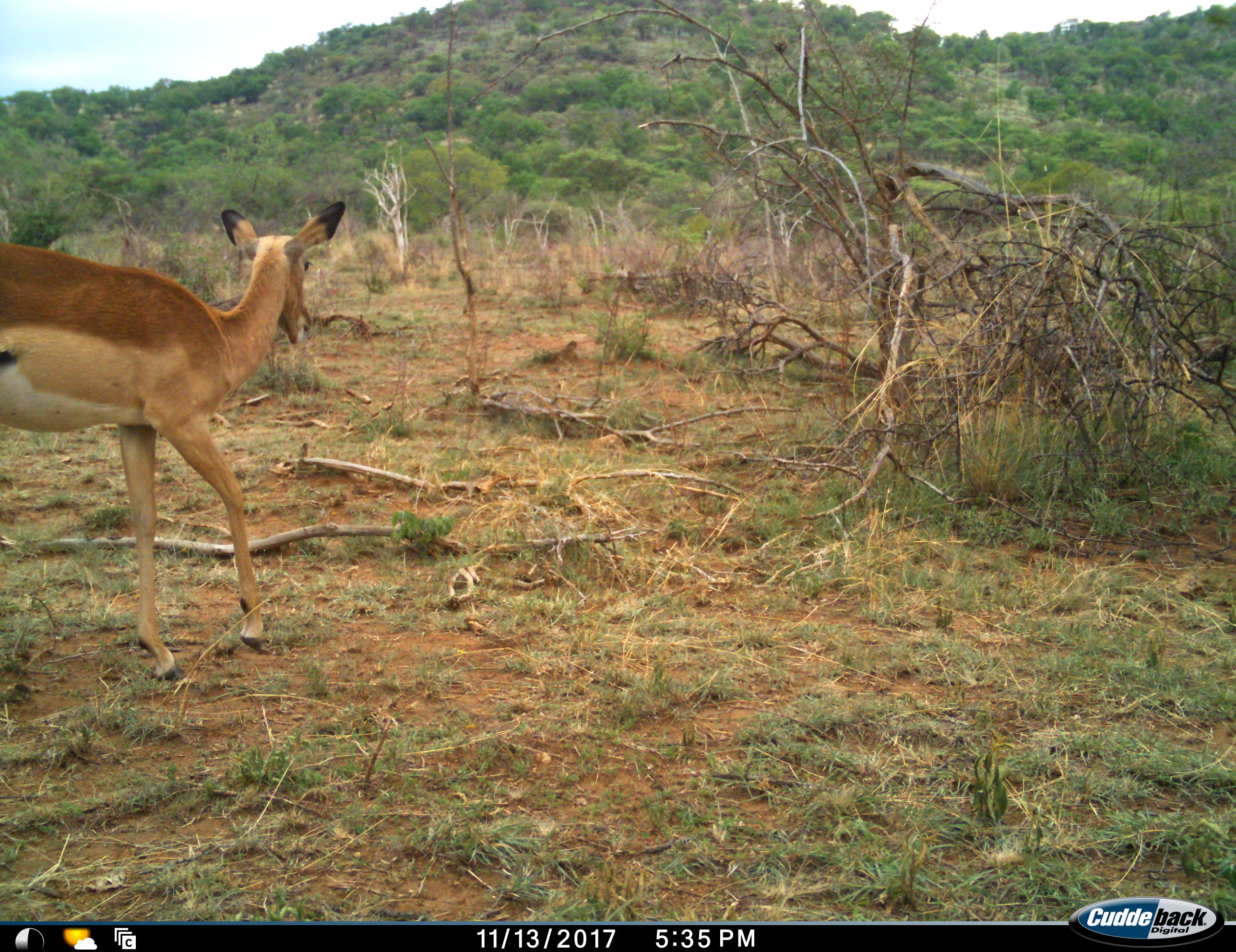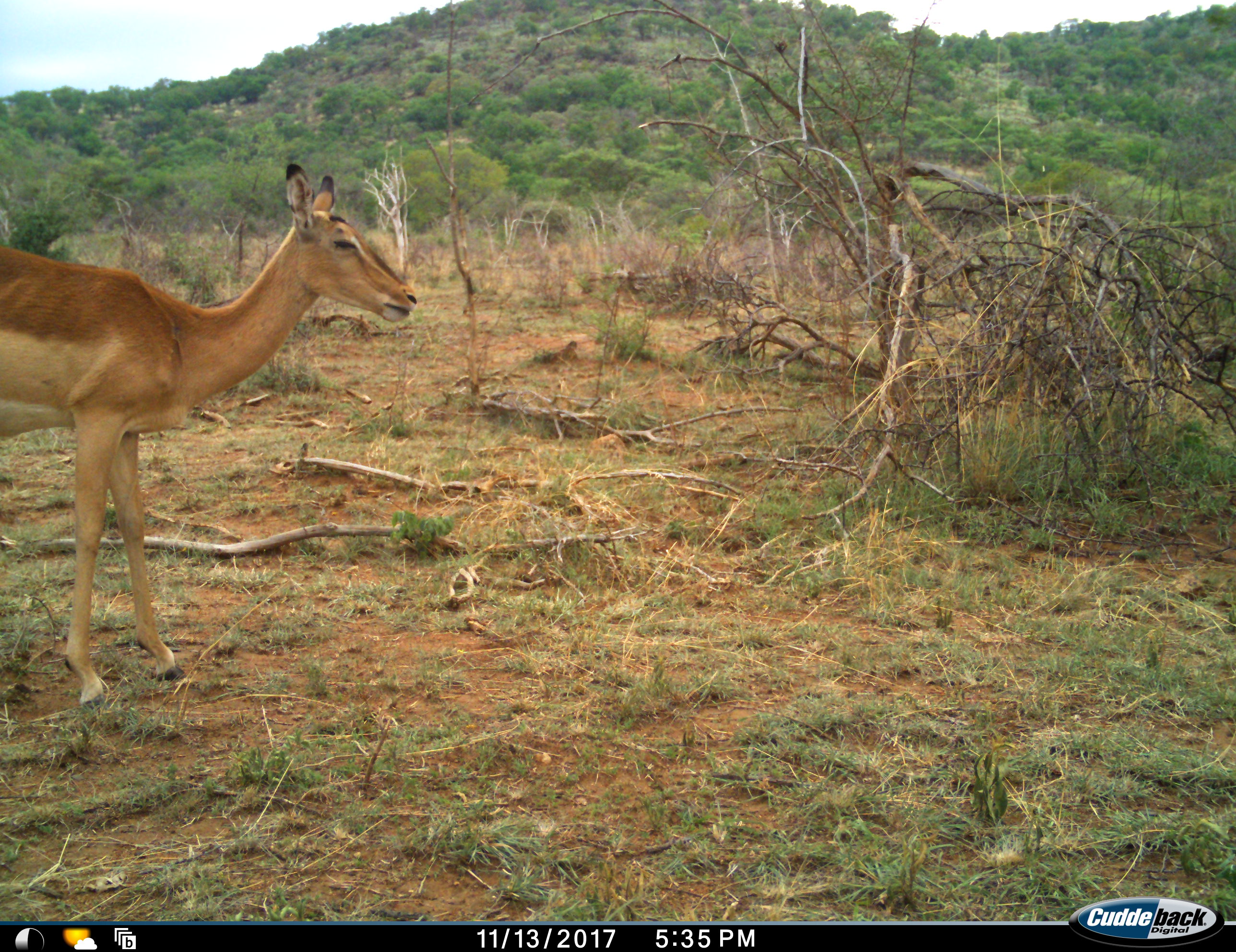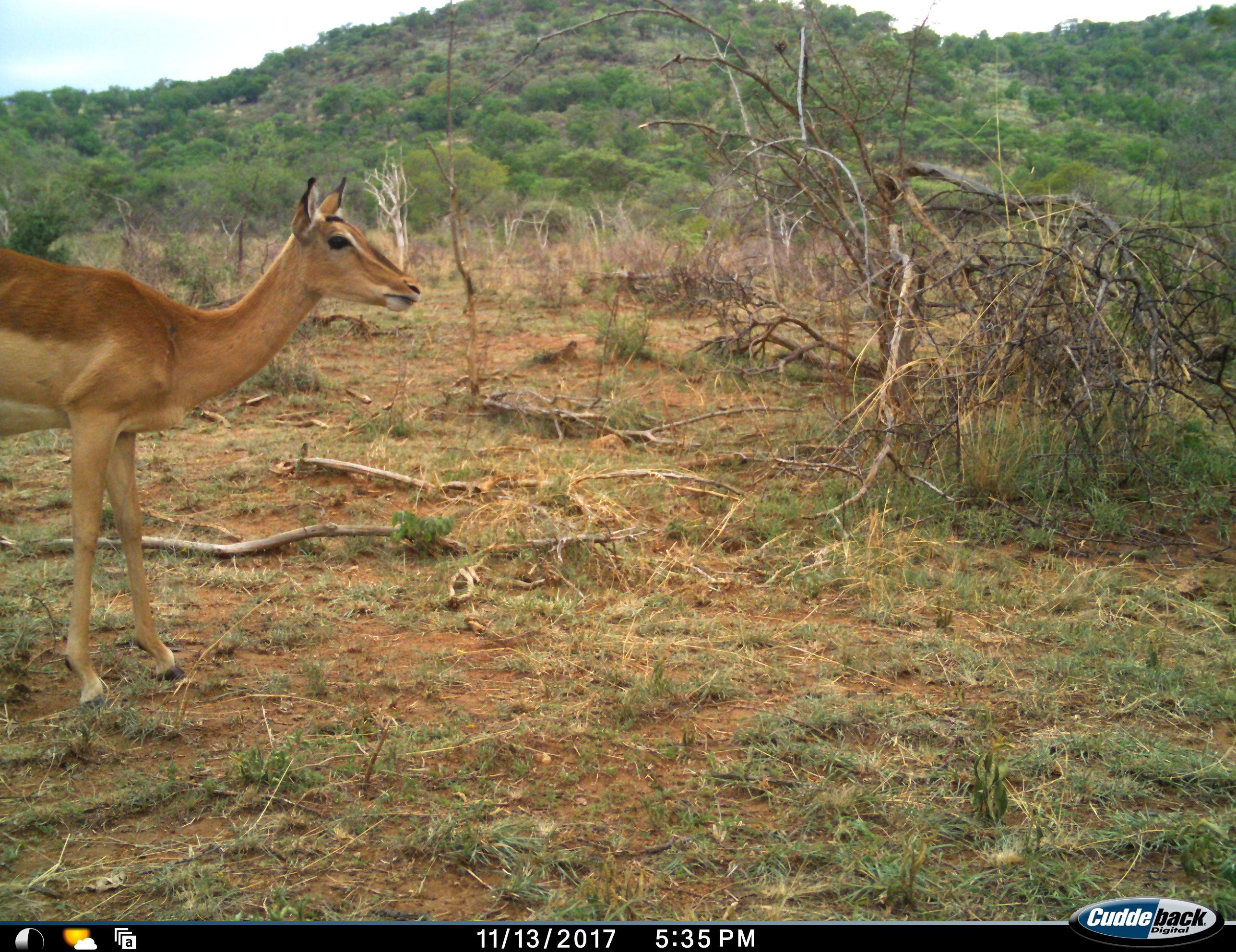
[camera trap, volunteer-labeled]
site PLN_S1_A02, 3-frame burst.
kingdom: Animalia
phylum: Chordata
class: Mammalia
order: Artiodactyla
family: Bovidae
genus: Aepyceros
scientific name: Aepyceros melampus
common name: impala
Impala (Aepyceros melampus), count 1. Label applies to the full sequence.